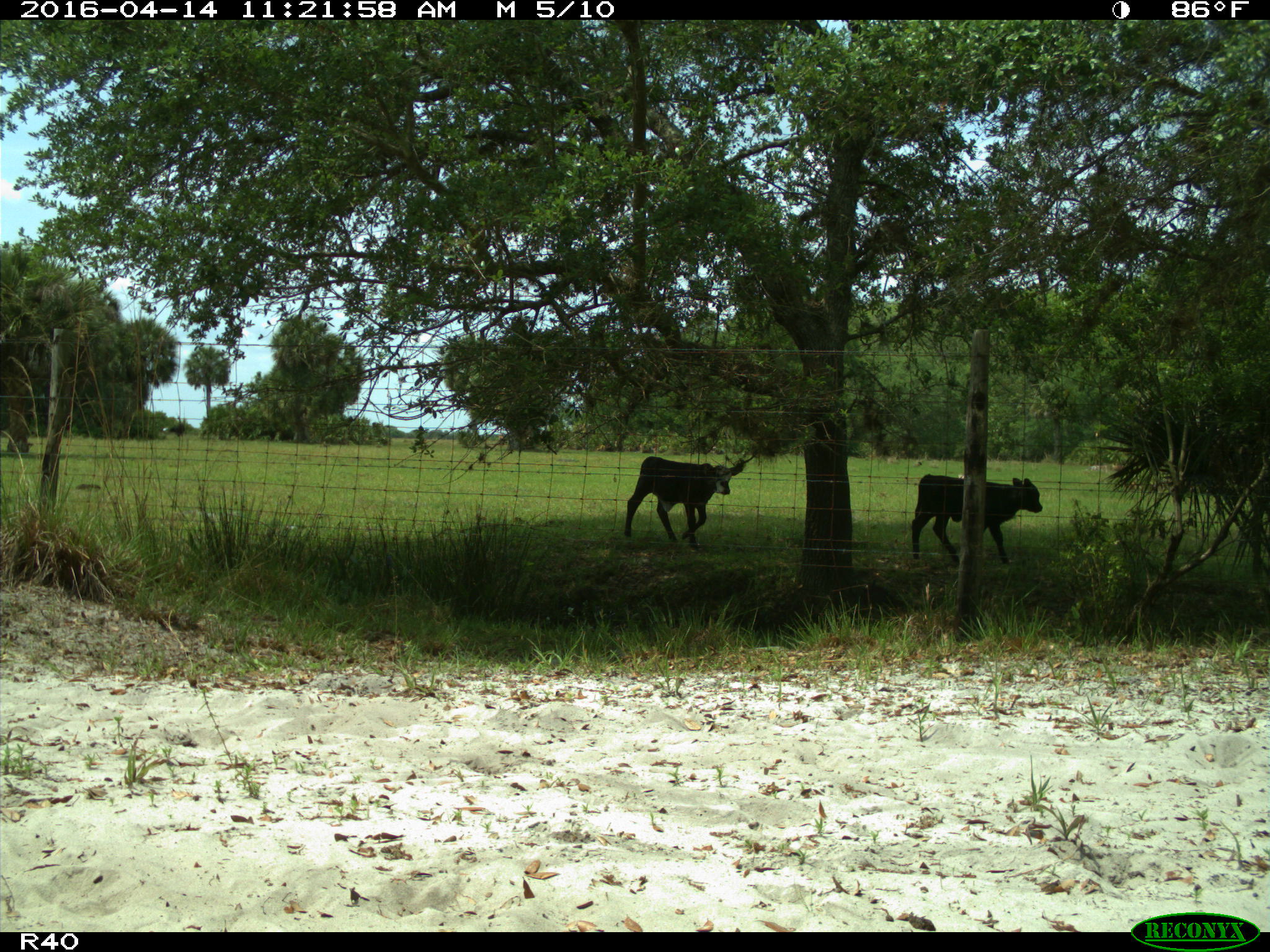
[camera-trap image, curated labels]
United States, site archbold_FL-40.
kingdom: Animalia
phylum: Chordata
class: Mammalia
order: Artiodactyla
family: Bovidae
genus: Bos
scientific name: Bos taurus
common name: domestic cow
Bos taurus (domestic cow).